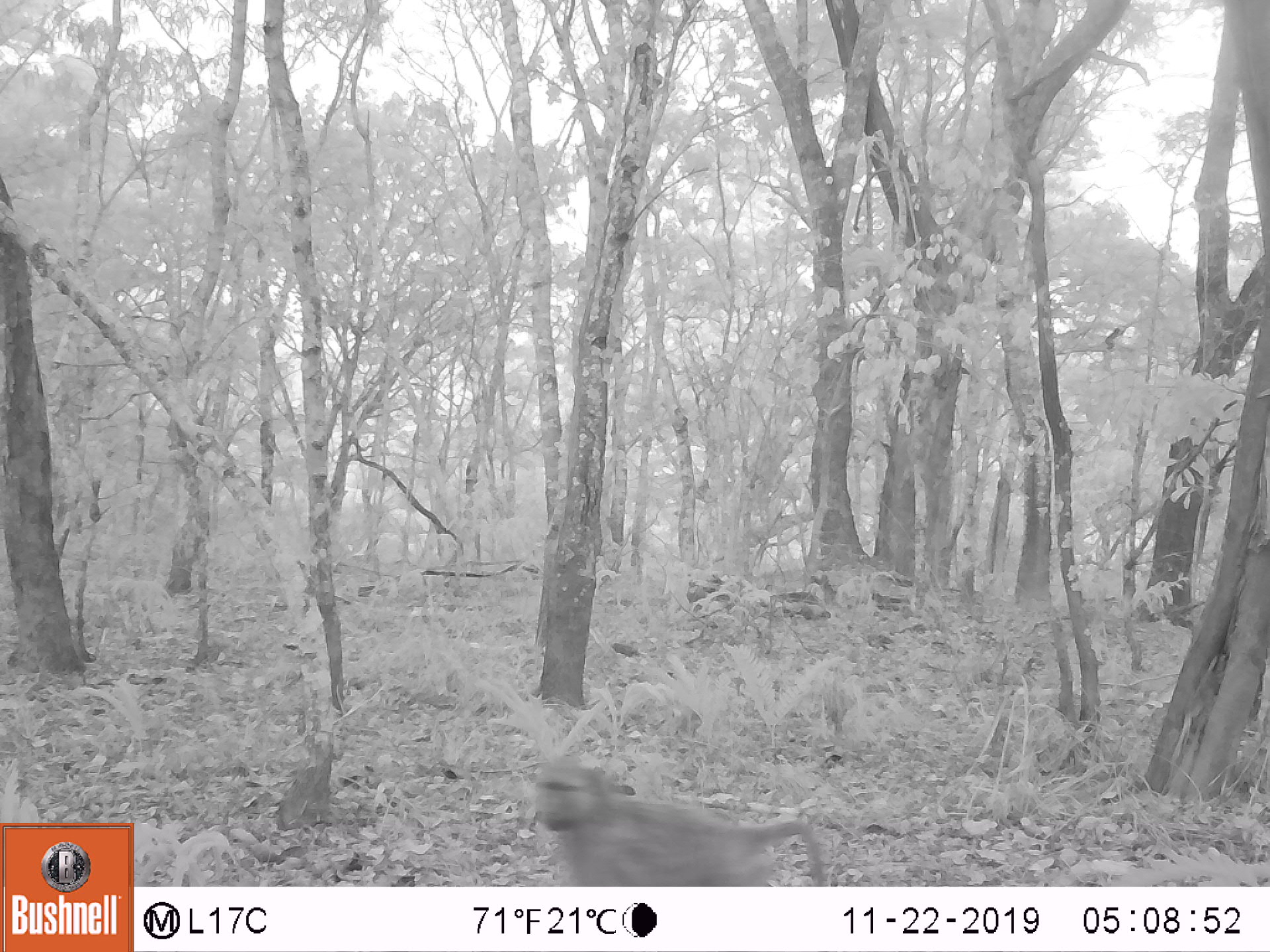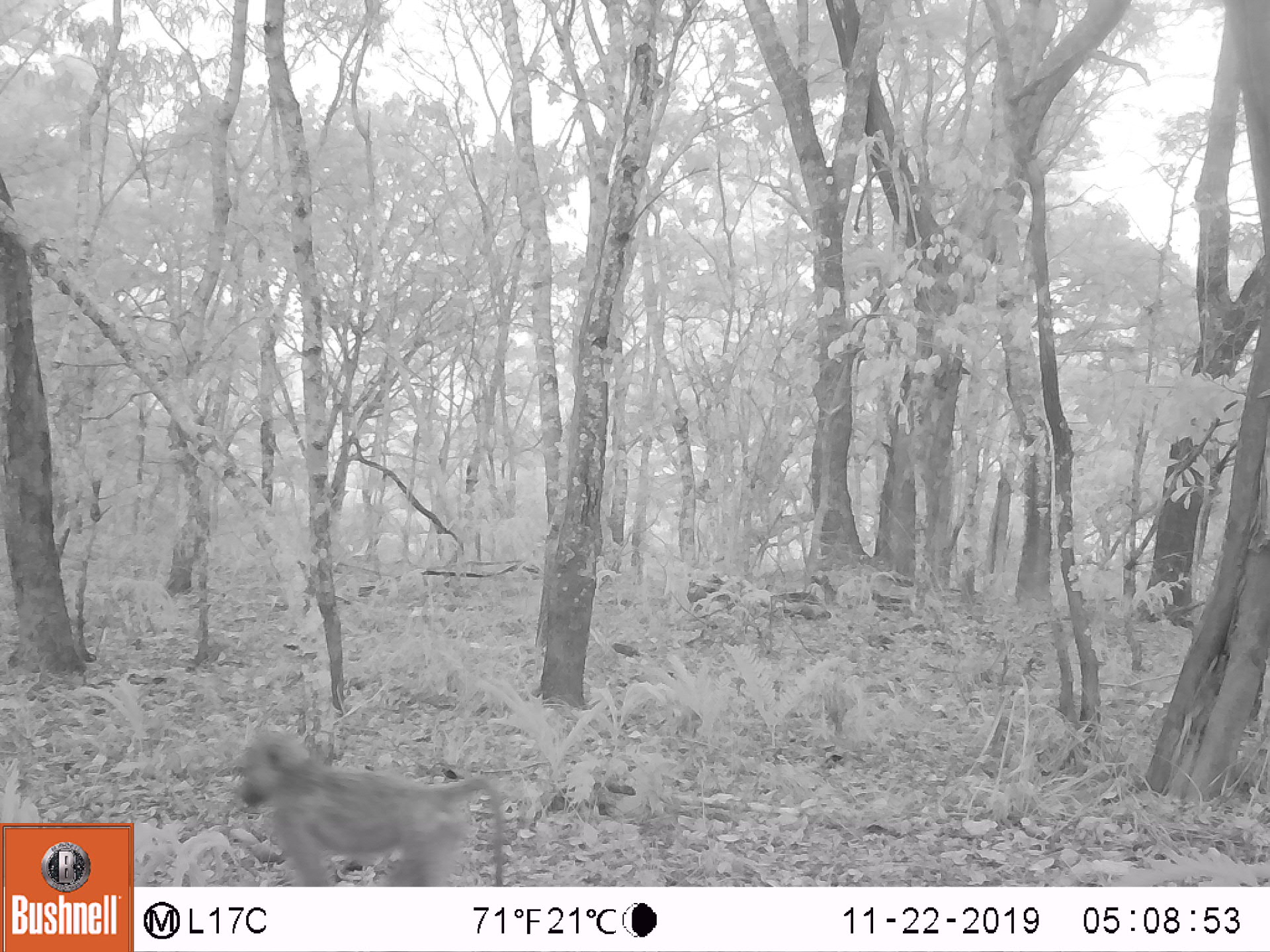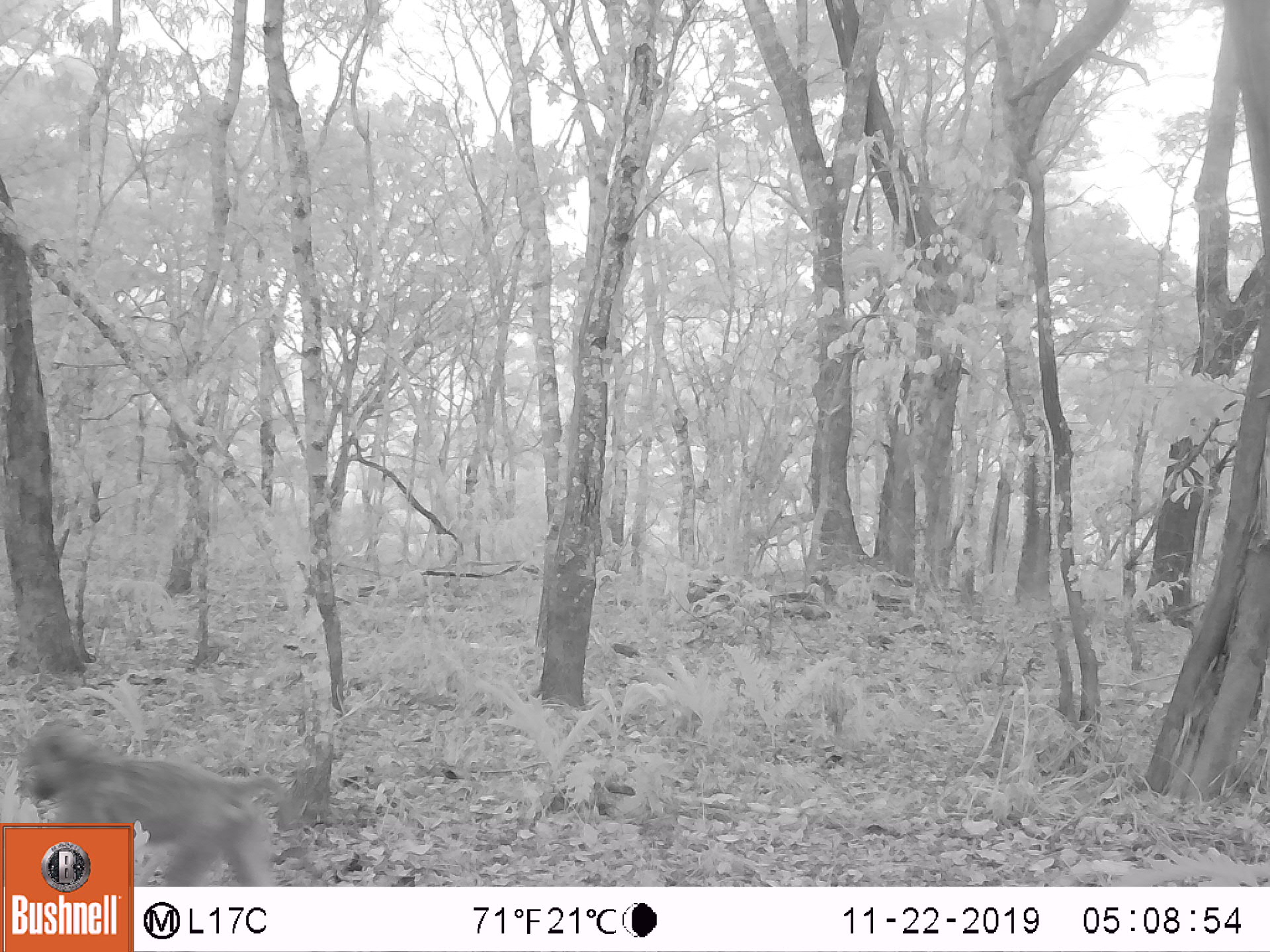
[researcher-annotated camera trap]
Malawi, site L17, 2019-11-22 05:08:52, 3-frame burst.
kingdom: Animalia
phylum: Chordata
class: Mammalia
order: Primates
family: Cercopithecidae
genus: Papio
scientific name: Papio cynocephalus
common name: yellow baboon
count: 1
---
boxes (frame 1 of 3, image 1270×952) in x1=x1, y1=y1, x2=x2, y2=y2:
yellow baboon: x1=526, y1=752, x2=826, y2=880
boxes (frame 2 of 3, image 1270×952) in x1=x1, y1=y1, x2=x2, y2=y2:
yellow baboon: x1=228, y1=723, x2=501, y2=887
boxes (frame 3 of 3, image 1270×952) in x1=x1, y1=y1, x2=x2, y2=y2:
yellow baboon: x1=13, y1=718, x2=293, y2=821